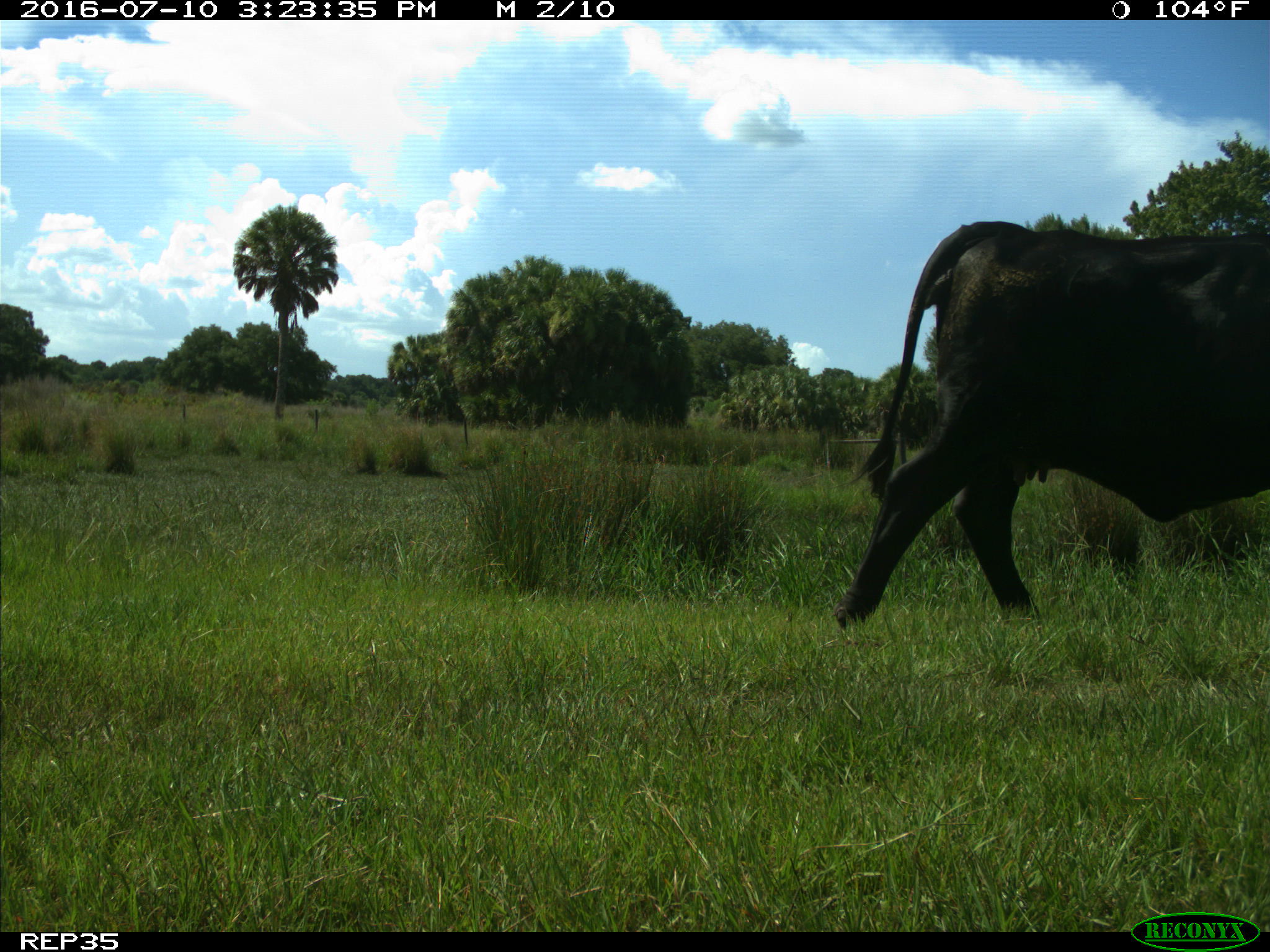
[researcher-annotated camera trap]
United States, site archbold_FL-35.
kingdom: Animalia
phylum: Chordata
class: Mammalia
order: Artiodactyla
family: Bovidae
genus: Bos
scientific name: Bos taurus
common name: domestic cow